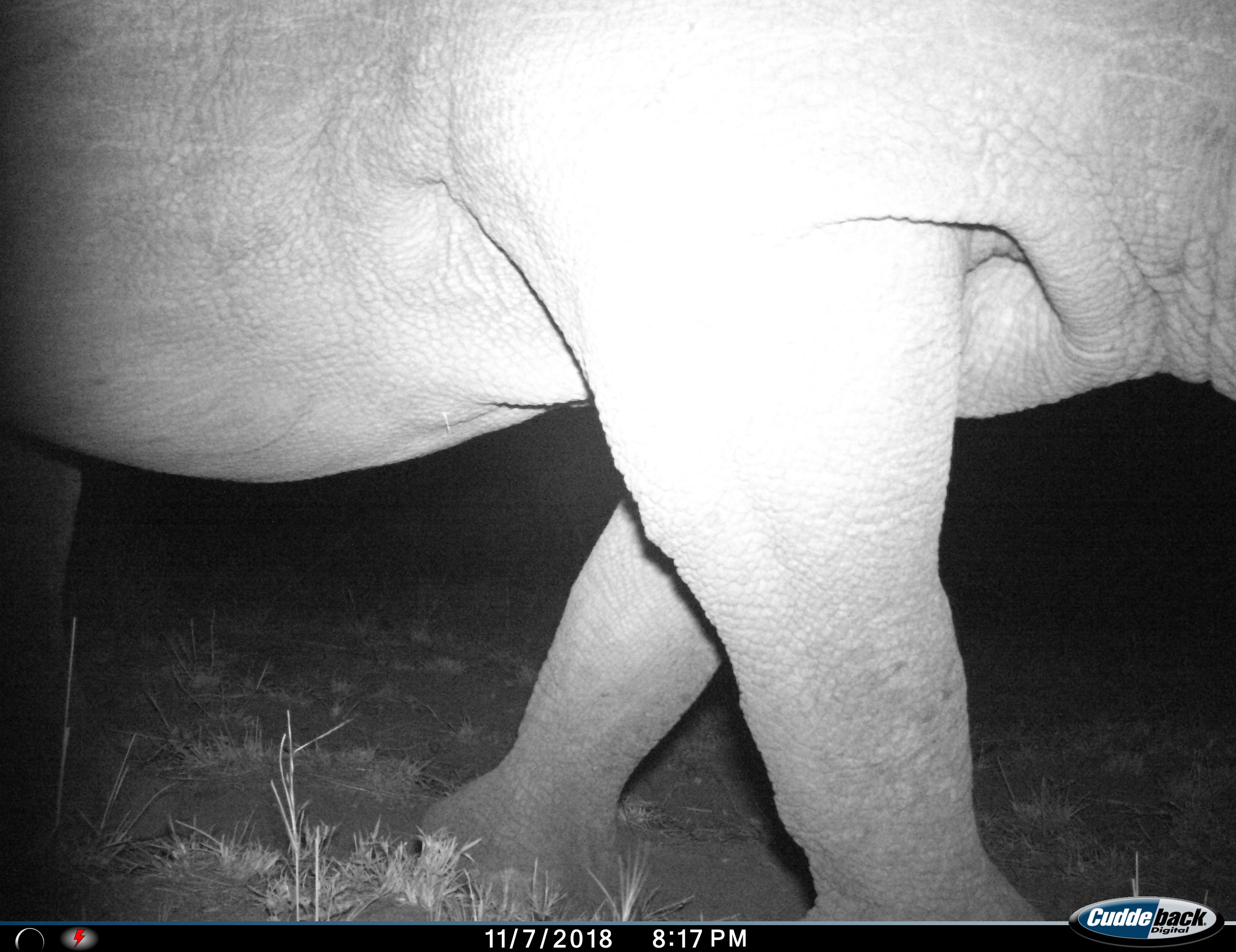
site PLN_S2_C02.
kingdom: Animalia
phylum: Chordata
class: Mammalia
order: Perissodactyla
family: Rhinocerotidae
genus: Ceratotherium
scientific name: Ceratotherium simum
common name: white rhinoceros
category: rhinoceroswhite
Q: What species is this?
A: Rhinoceroswhite (white rhinoceros) (Ceratotherium simum).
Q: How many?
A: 1.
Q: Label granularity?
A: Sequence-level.